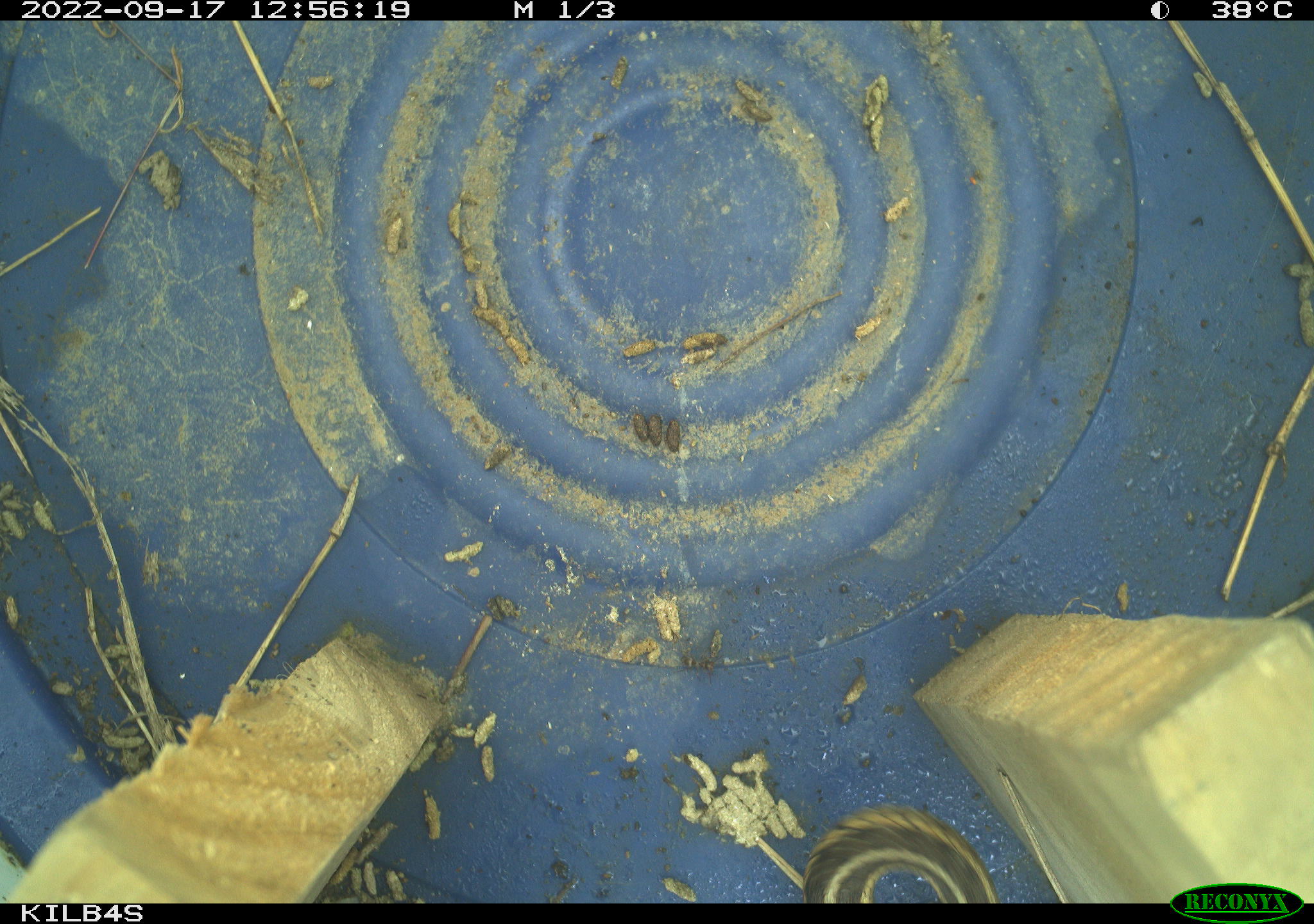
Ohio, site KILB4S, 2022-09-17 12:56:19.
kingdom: Animalia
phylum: Chordata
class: Reptilia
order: Squamata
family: Colubridae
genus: Thamnophis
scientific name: Thamnophis sirtalis sirtalis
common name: eastern gartersnake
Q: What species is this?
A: Eastern gartersnake (Thamnophis sirtalis sirtalis).